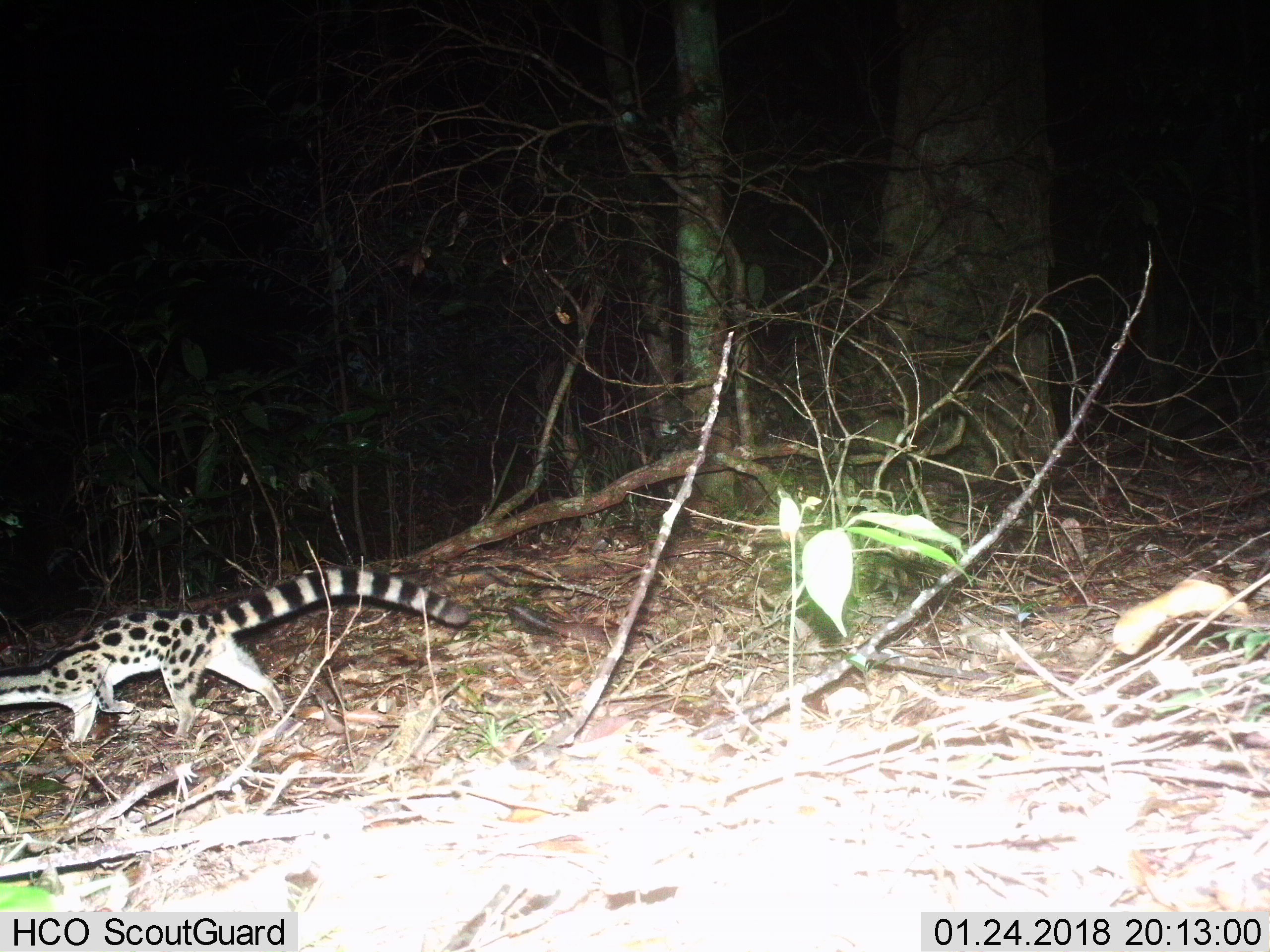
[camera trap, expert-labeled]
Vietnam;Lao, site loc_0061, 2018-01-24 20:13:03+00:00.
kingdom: Animalia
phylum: Chordata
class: Mammalia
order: Carnivora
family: Prionodontidae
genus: Prionodon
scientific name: Prionodon pardicolor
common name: spotted linsang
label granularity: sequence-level